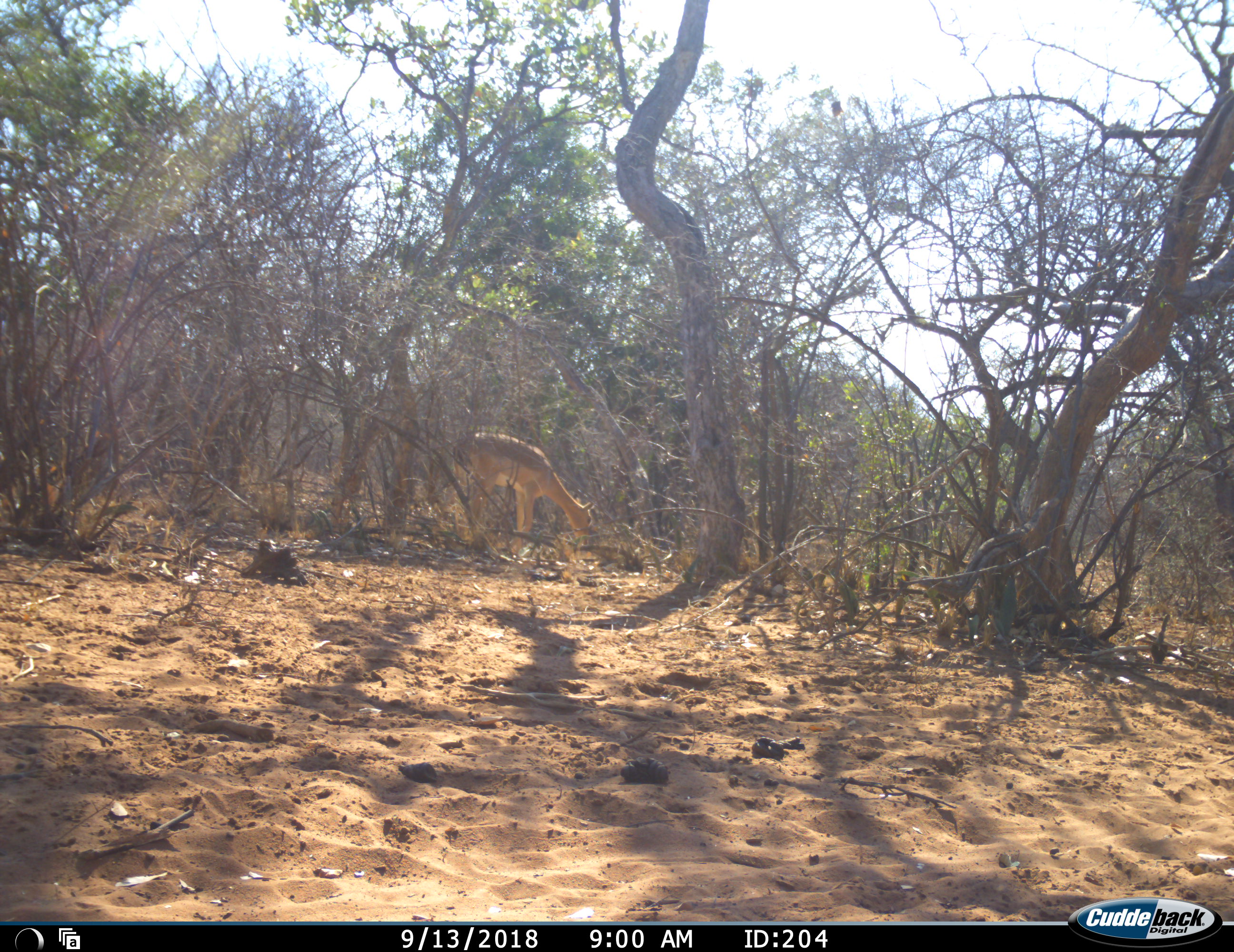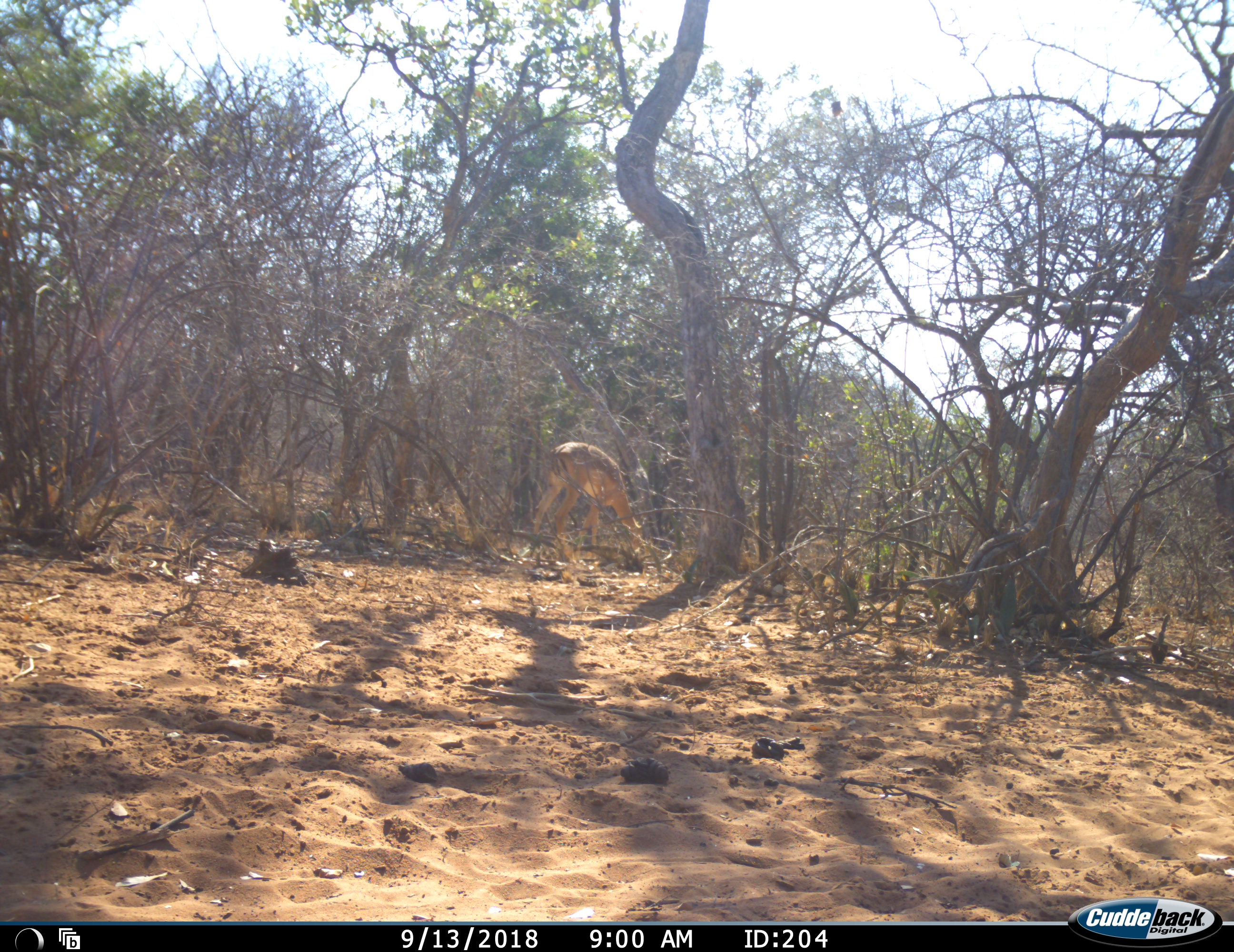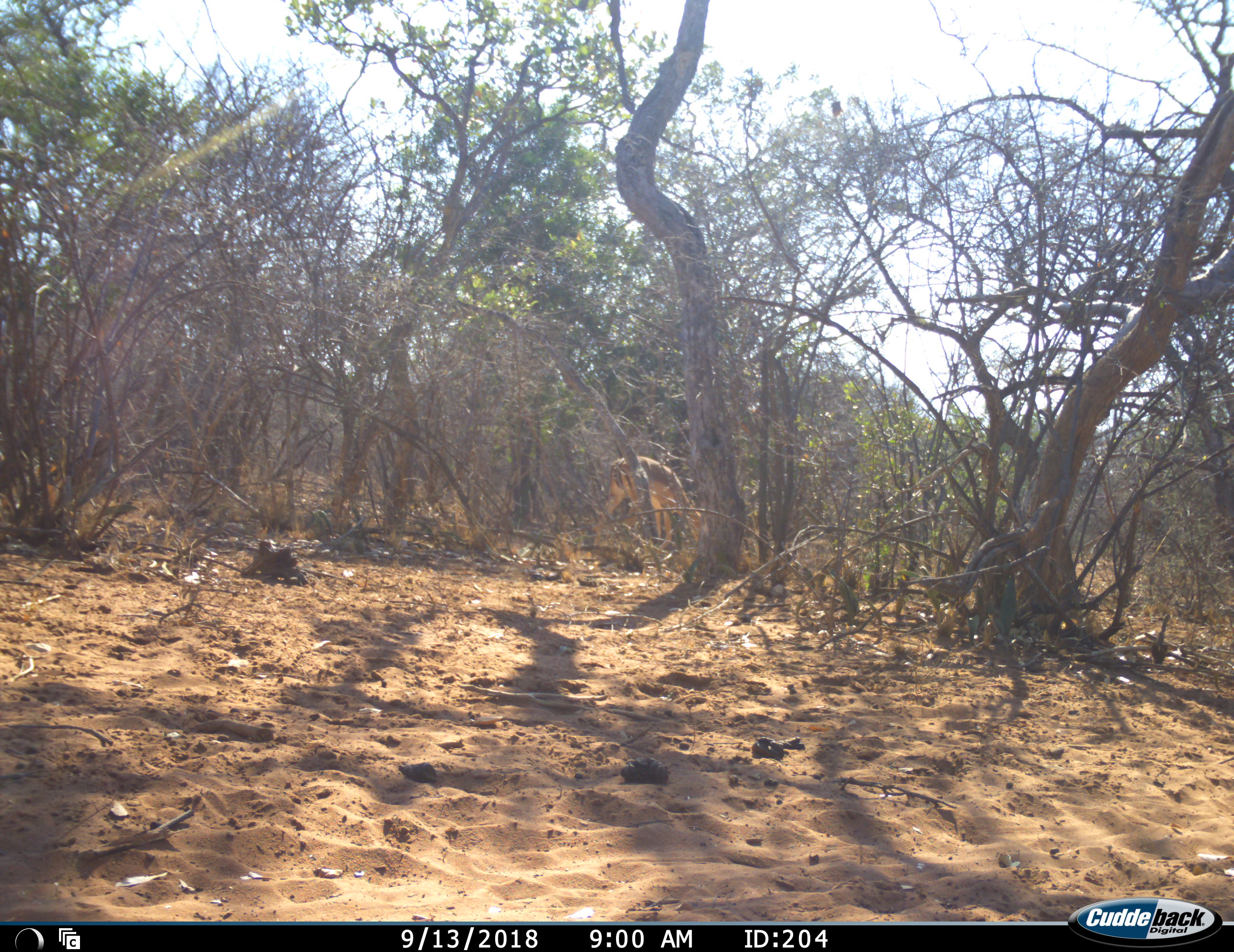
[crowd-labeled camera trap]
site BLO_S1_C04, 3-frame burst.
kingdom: Animalia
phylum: Chordata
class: Mammalia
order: Artiodactyla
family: Bovidae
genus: Aepyceros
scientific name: Aepyceros melampus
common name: impala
Impala (Aepyceros melampus), count 1. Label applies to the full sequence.